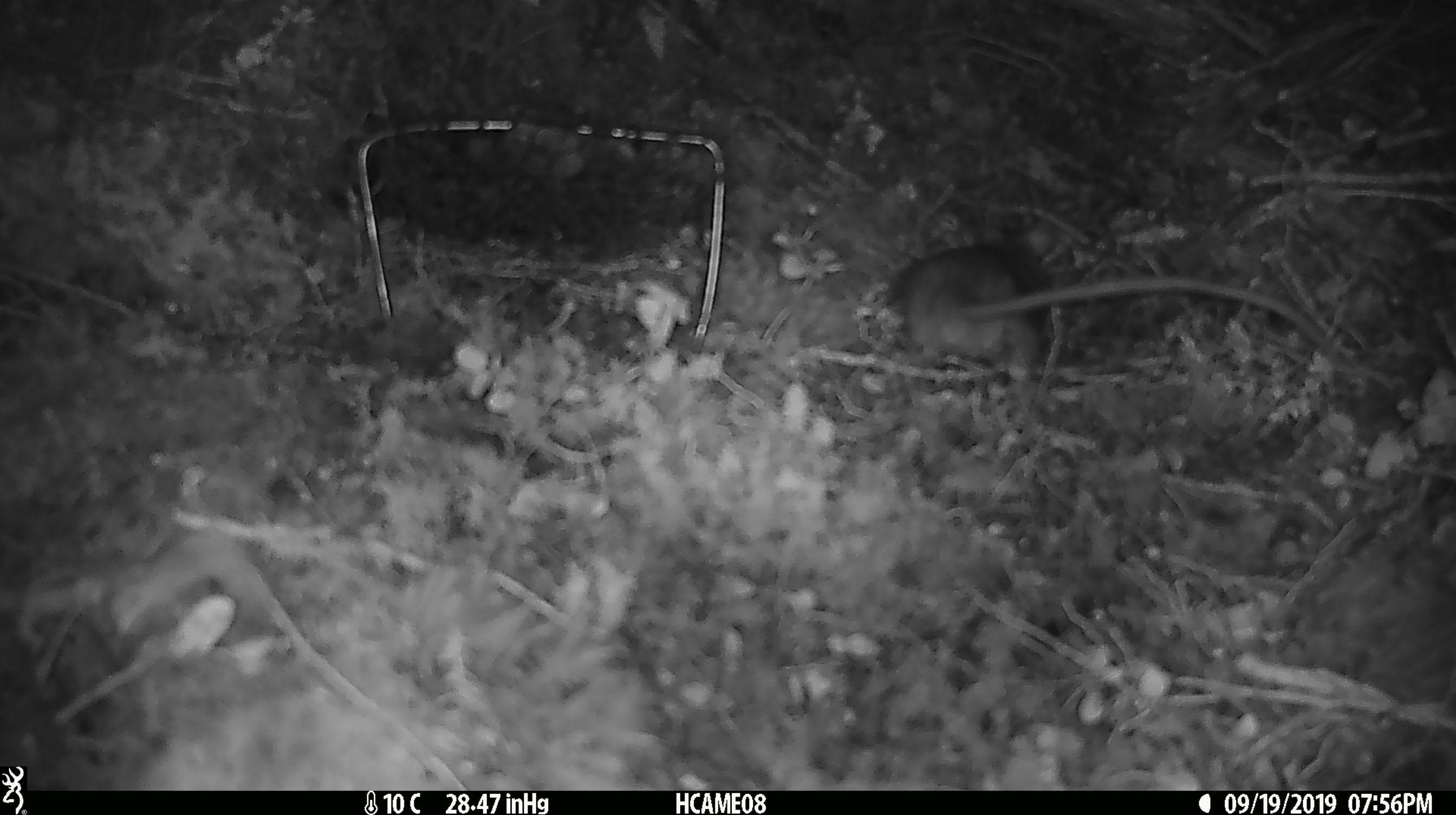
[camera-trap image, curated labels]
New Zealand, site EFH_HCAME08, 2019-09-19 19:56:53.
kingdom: Animalia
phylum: Chordata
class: Mammalia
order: Rodentia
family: Muridae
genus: Rattus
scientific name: Rattus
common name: rat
Rat (Rattus).